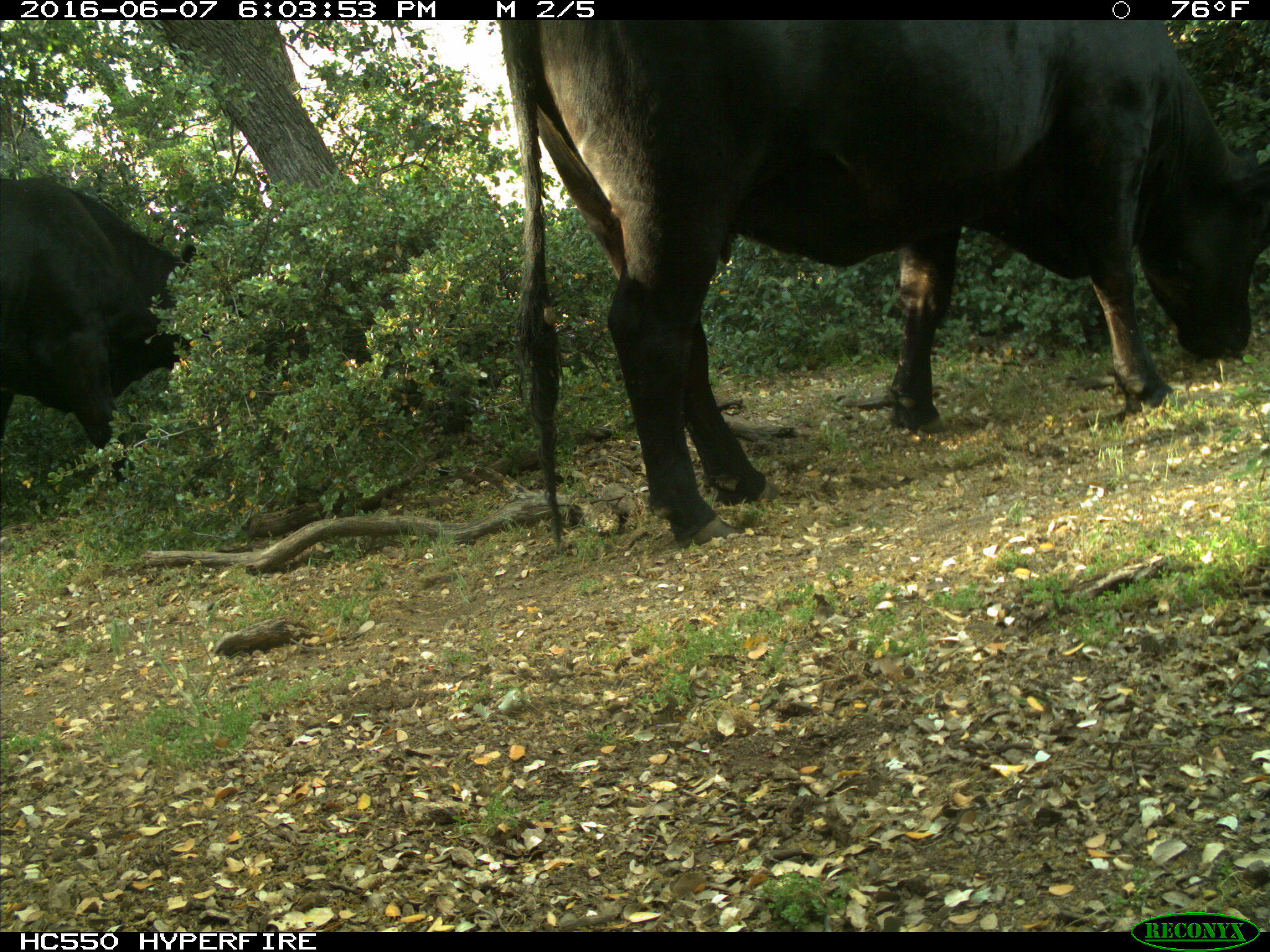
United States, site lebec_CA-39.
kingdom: Animalia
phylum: Chordata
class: Mammalia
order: Artiodactyla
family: Bovidae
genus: Bos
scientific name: Bos taurus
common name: domestic cow